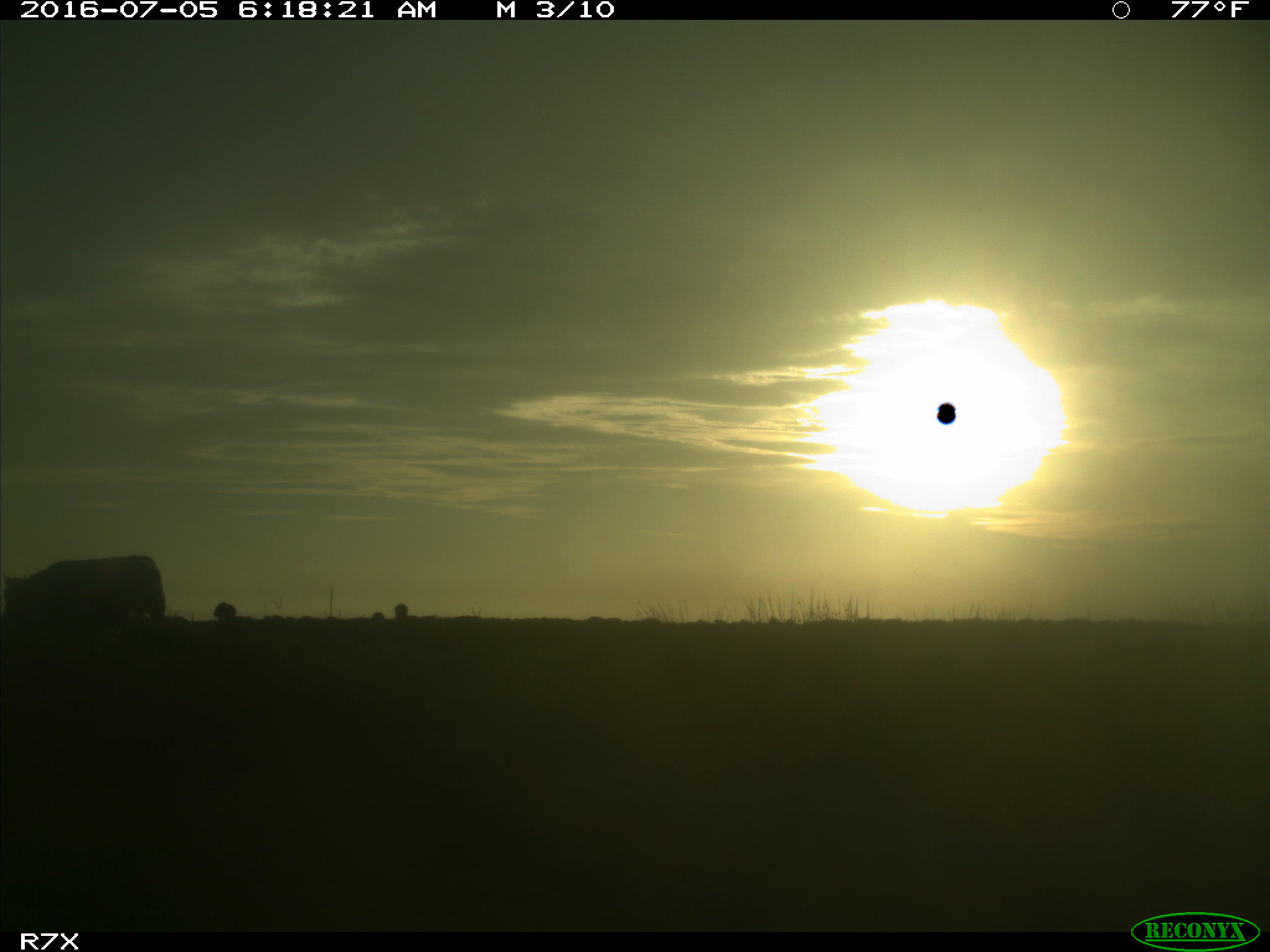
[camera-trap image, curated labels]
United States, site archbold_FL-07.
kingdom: Animalia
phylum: Chordata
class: Mammalia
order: Artiodactyla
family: Bovidae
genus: Bos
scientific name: Bos taurus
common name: domestic cow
Bos taurus (domestic cow).